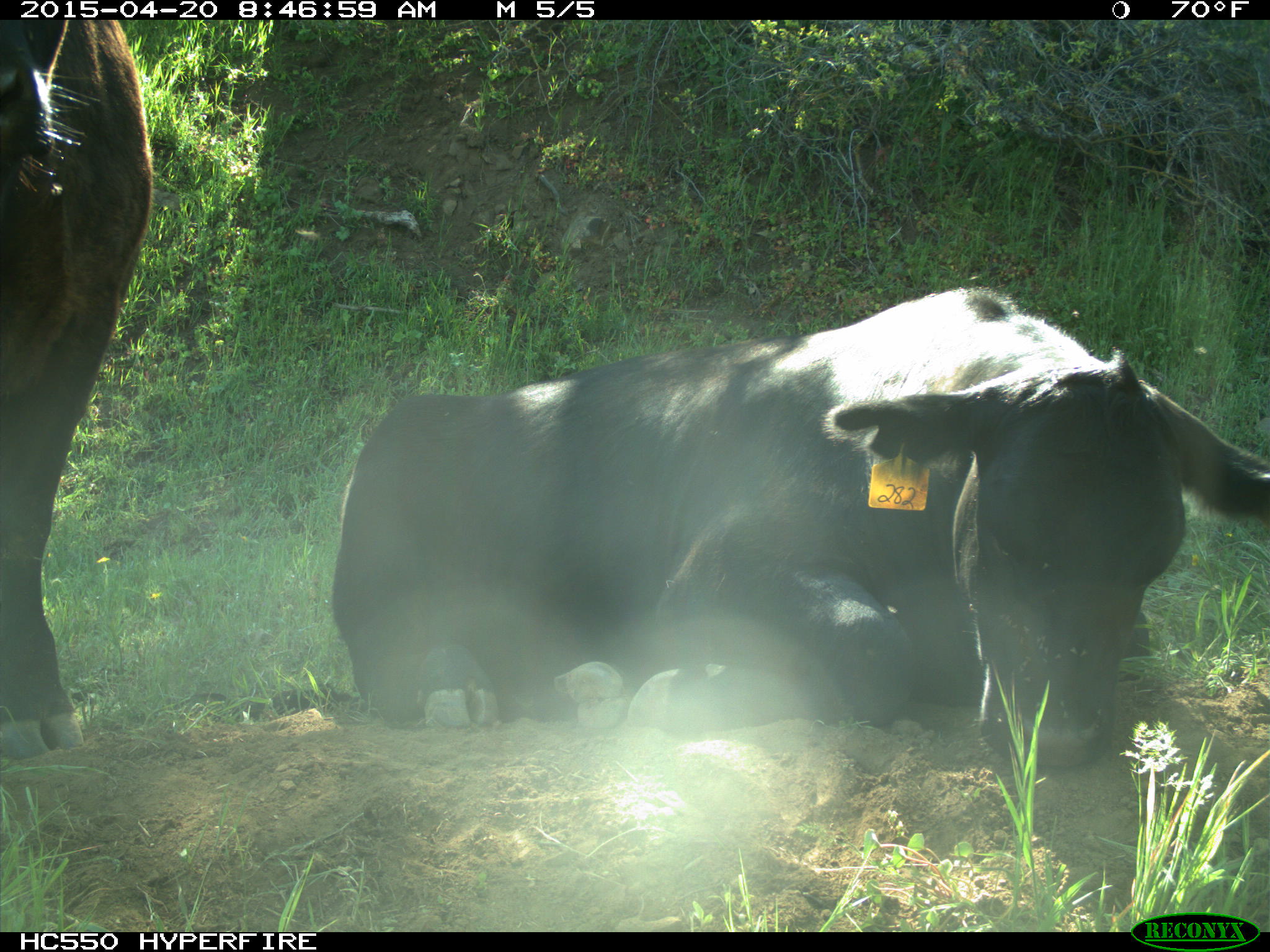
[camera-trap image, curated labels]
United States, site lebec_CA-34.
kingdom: Animalia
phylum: Chordata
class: Mammalia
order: Artiodactyla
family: Bovidae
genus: Bos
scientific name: Bos taurus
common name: domestic cow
Bos taurus (domestic cow).